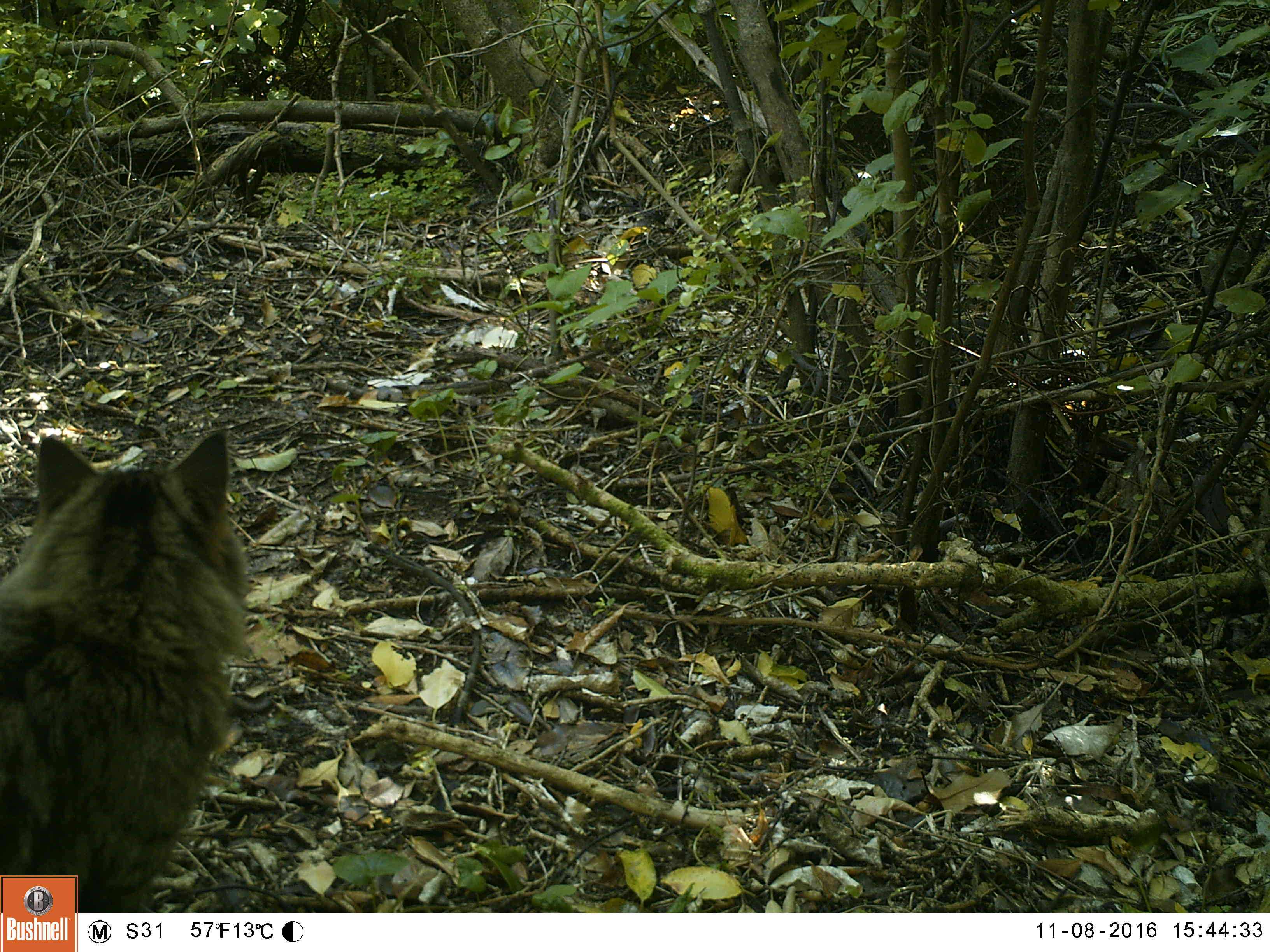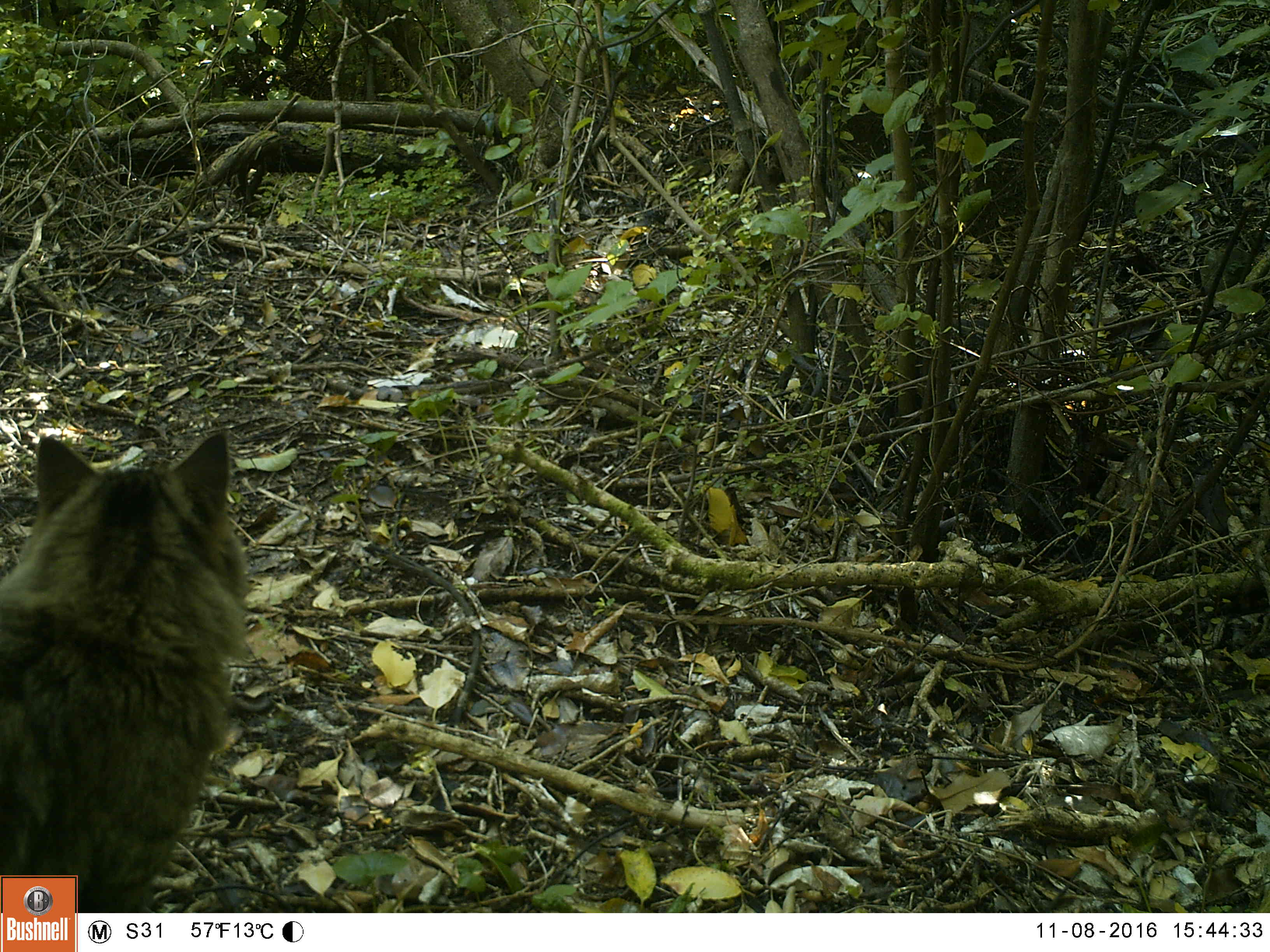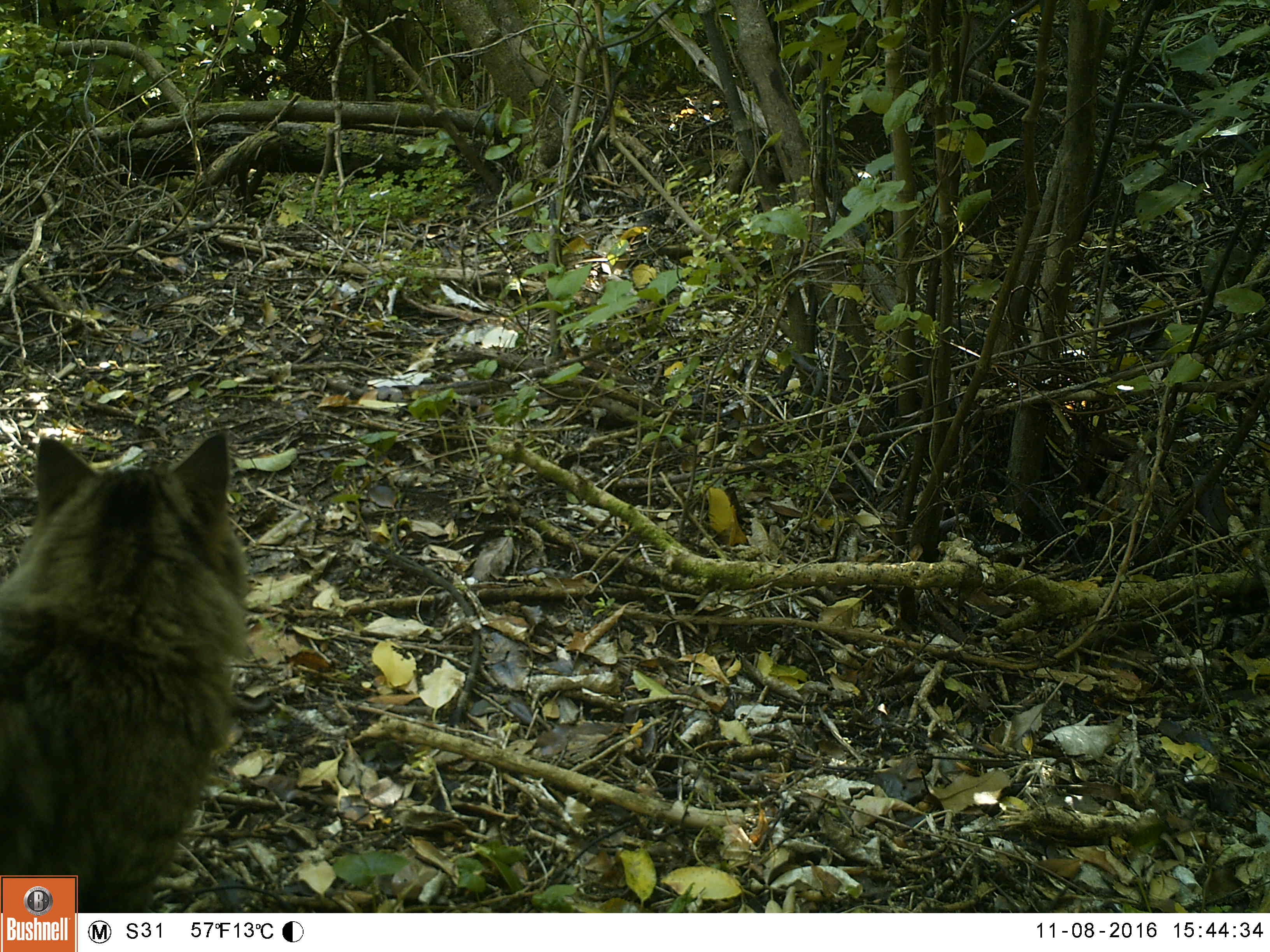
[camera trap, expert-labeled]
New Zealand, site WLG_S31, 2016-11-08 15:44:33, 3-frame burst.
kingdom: Animalia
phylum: Chordata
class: Mammalia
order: Carnivora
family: Felidae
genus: Felis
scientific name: Felis catus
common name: domestic cat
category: cat